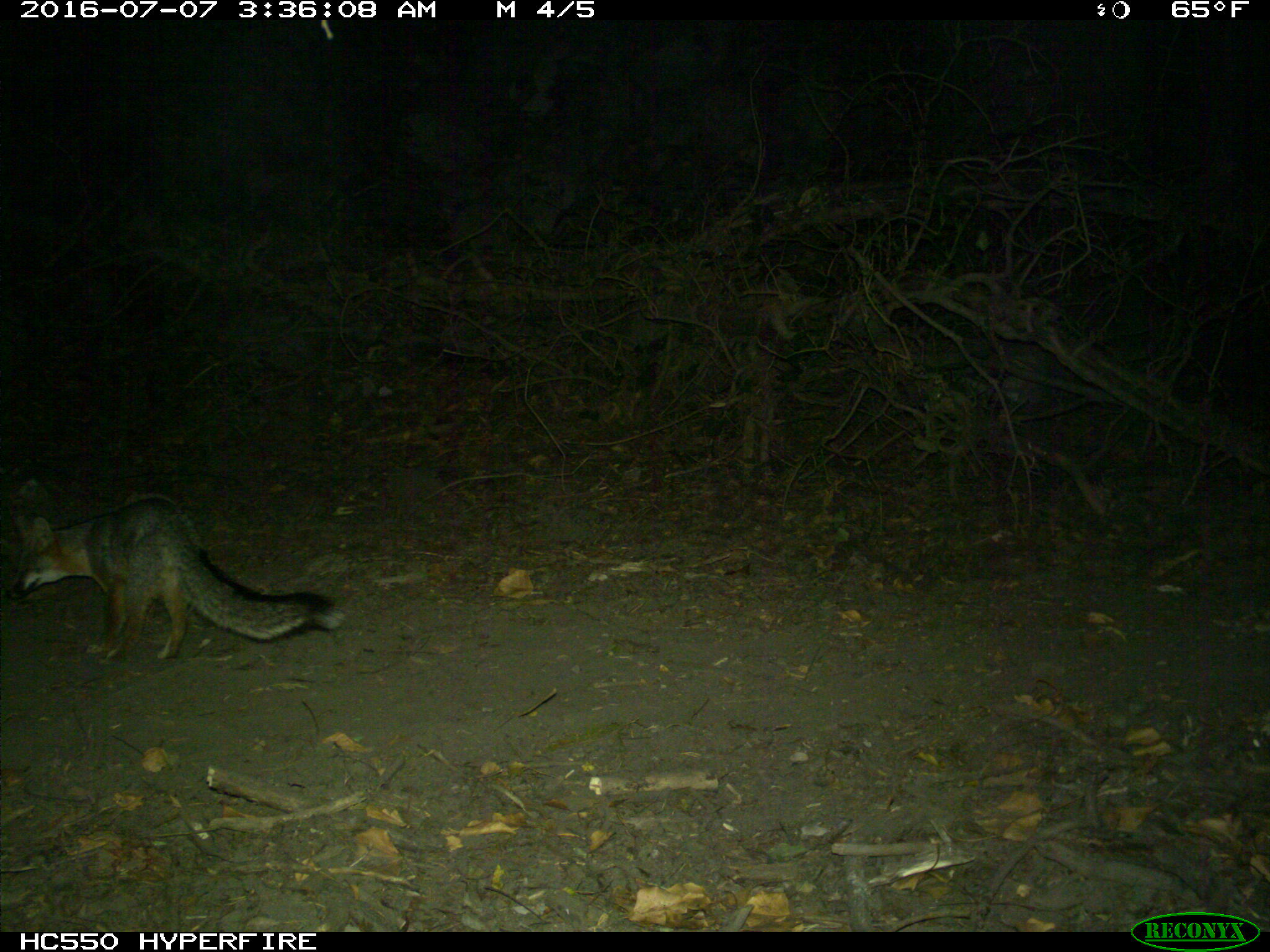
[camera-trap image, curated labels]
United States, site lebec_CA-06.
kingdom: Animalia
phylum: Chordata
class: Mammalia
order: Carnivora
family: Canidae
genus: Urocyon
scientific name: Urocyon cinereoargenteus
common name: gray fox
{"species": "Urocyon cinereoargenteus (gray fox)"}